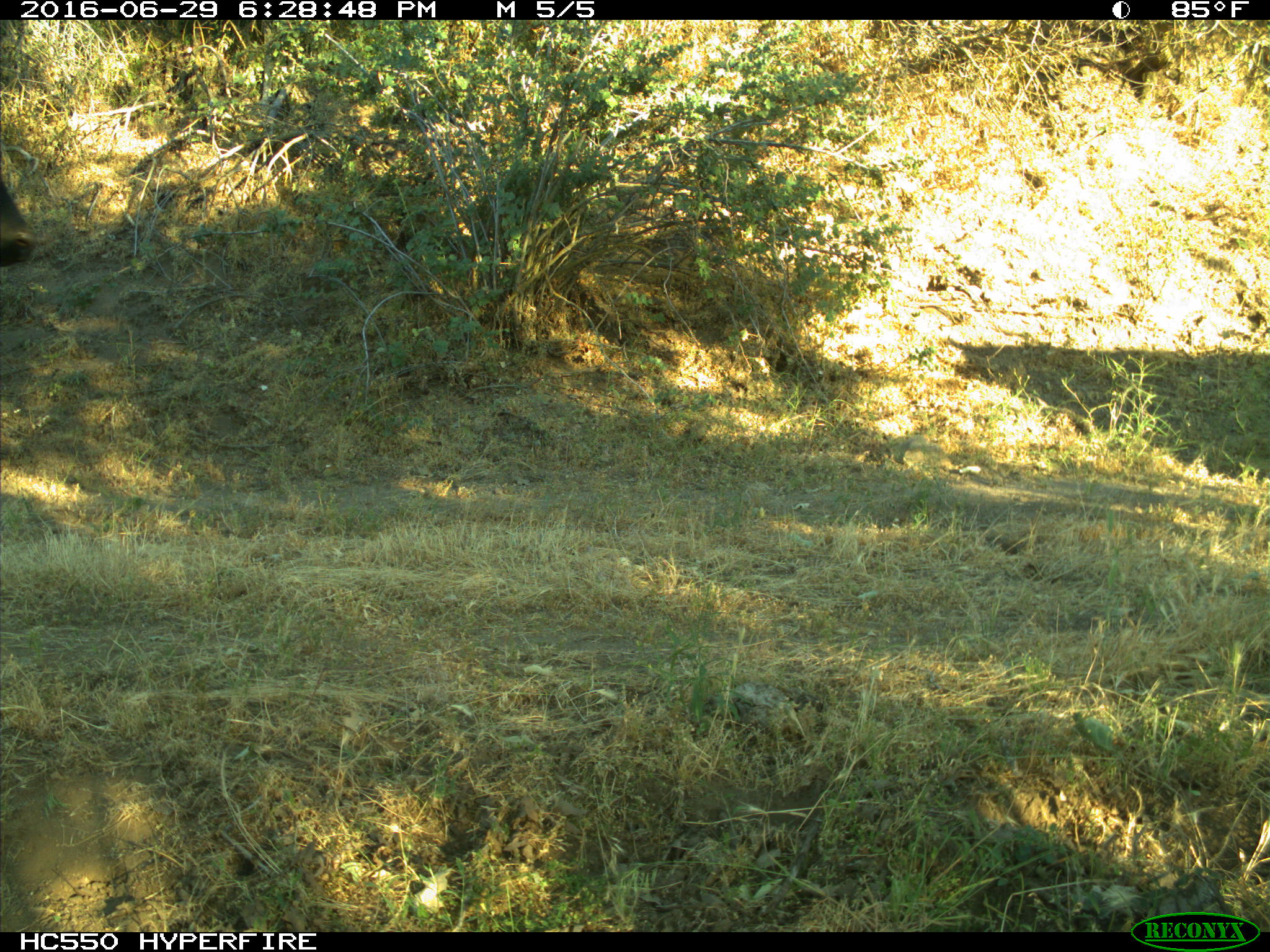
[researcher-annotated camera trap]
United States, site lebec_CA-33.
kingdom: Animalia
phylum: Chordata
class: Mammalia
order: Artiodactyla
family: Bovidae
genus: Bos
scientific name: Bos taurus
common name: domestic cow